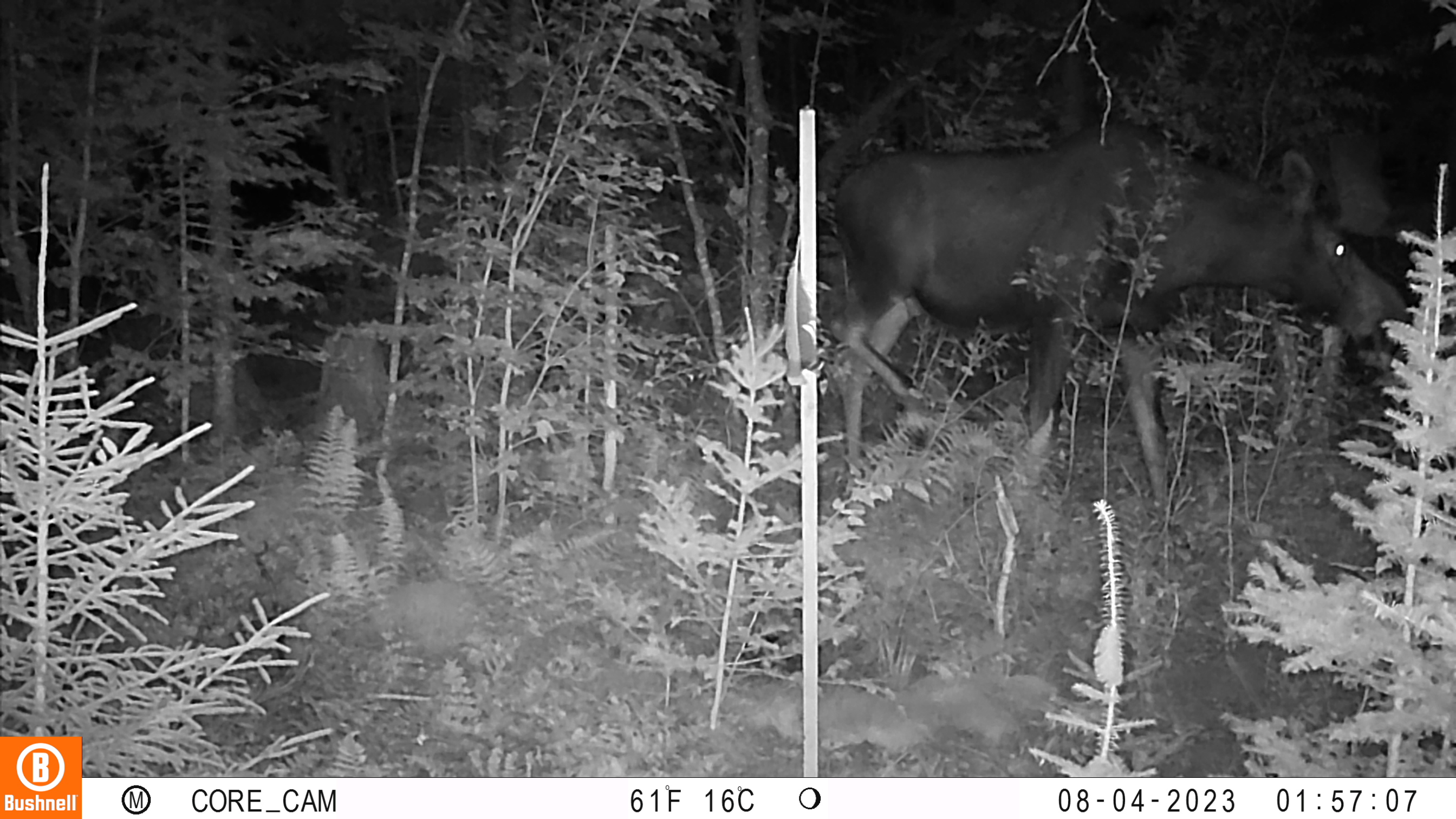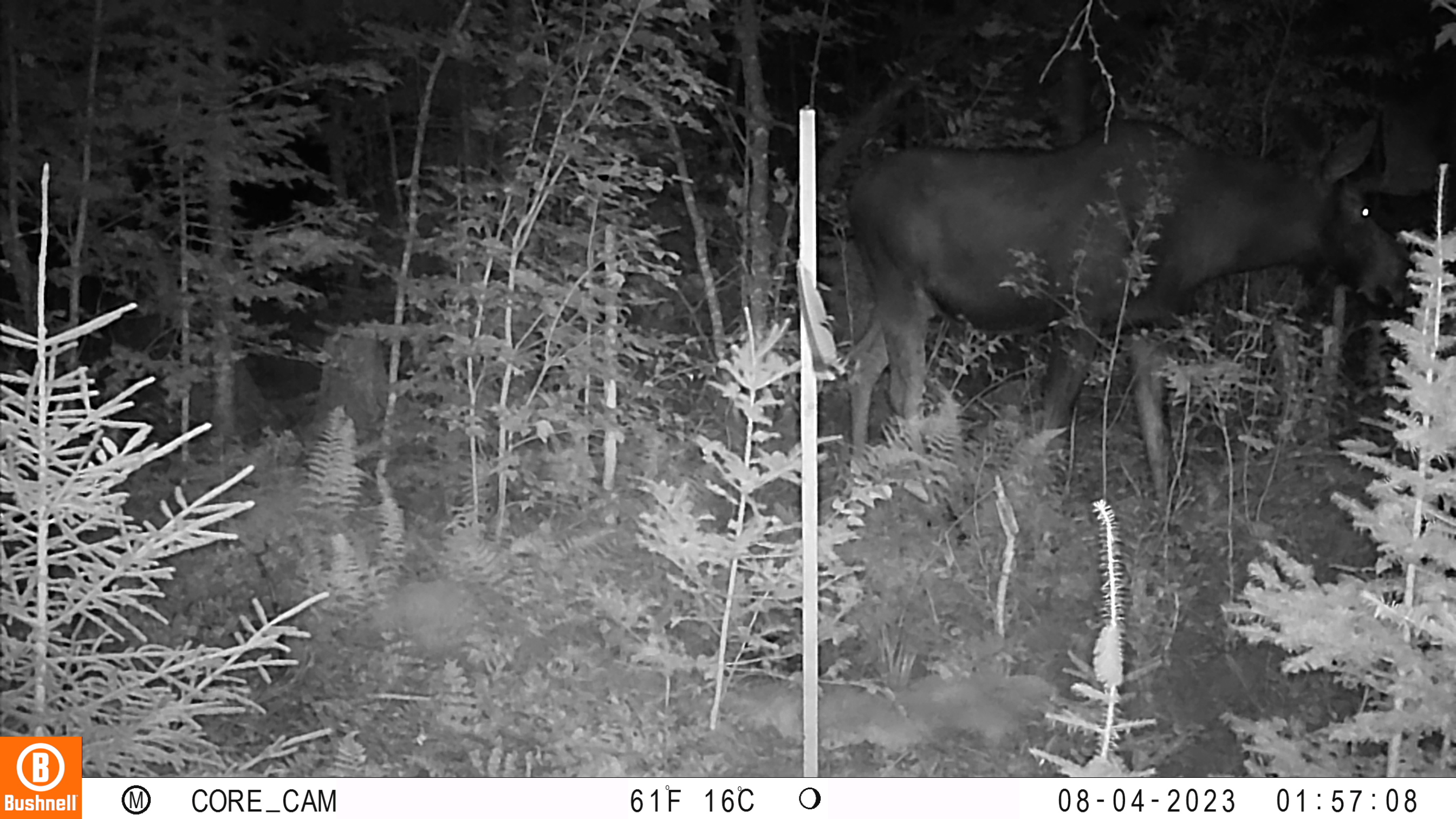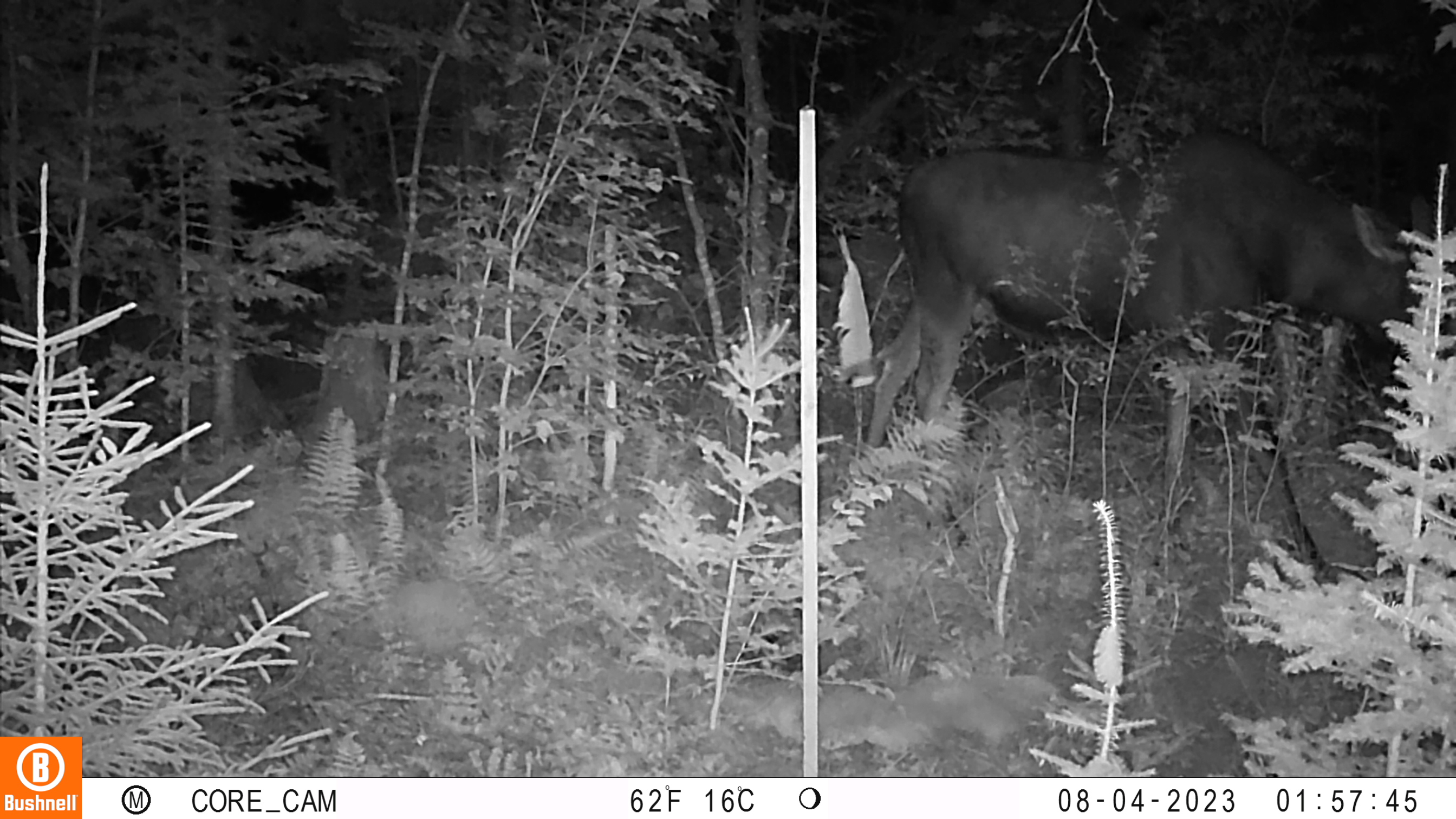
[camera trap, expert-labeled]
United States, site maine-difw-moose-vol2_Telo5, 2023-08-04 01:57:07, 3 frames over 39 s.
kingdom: Animalia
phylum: Chordata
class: Mammalia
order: Artiodactyla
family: Cervidae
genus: Odocoileus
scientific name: Odocoileus virginianus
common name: white-tailed deer